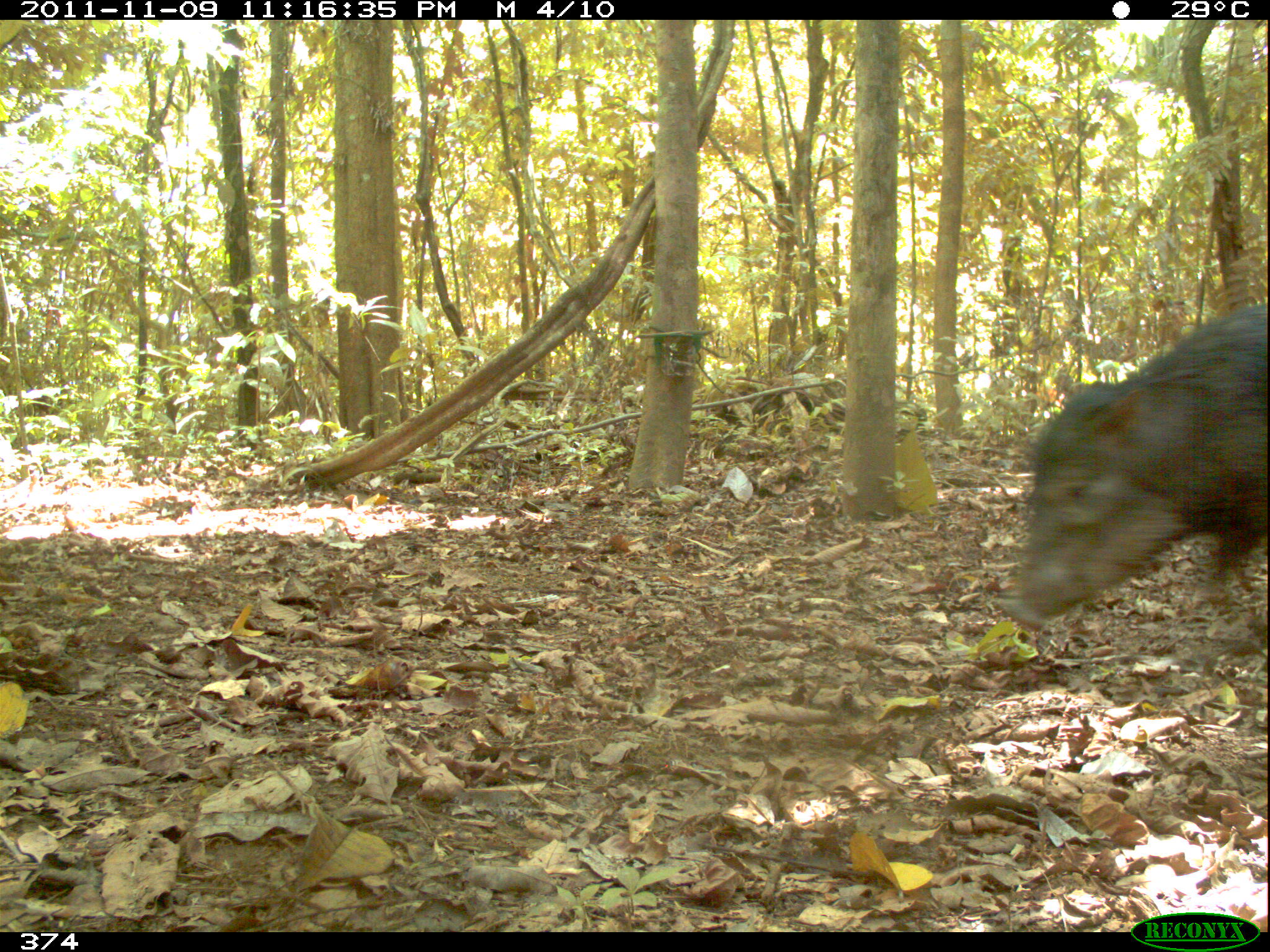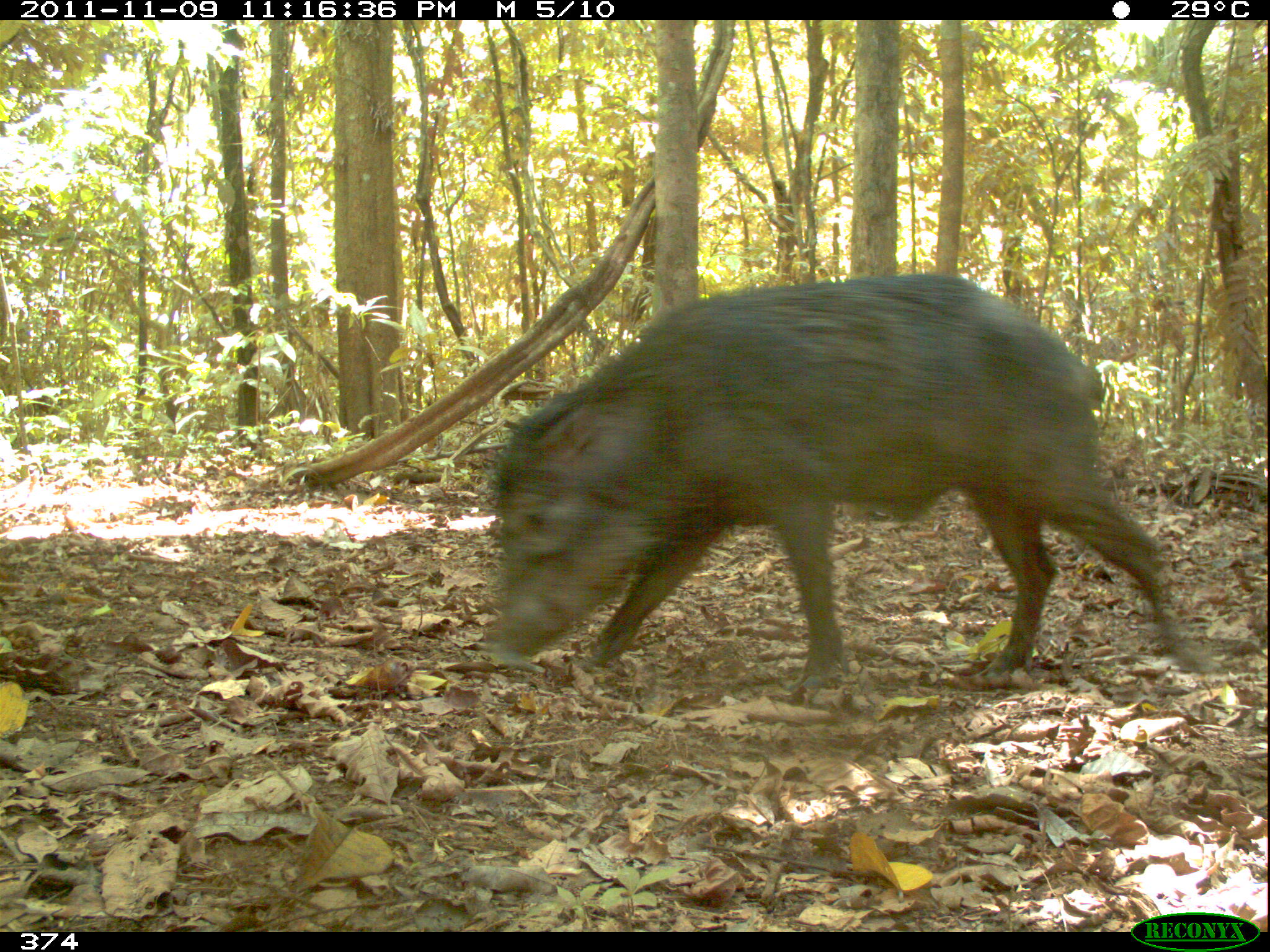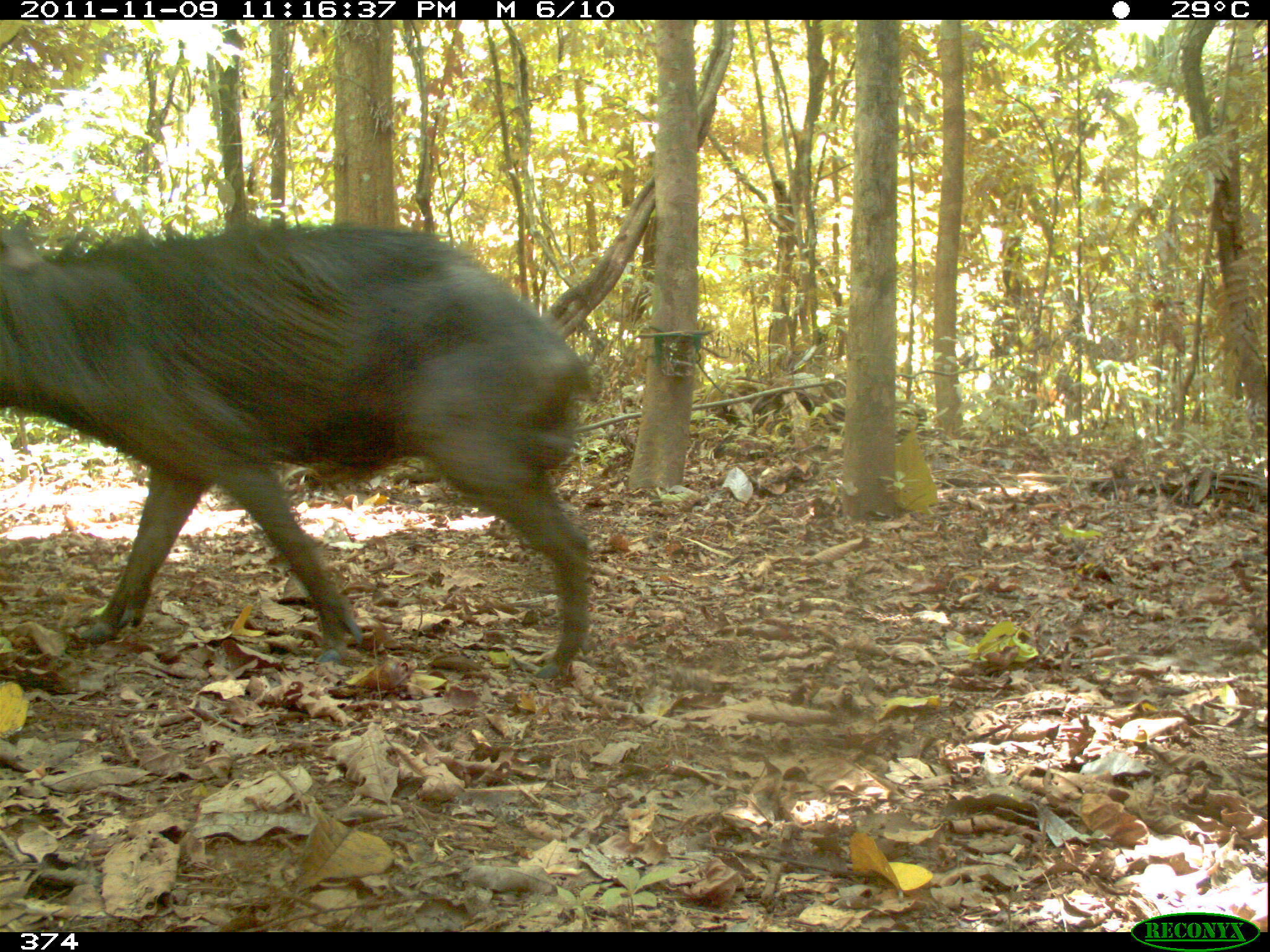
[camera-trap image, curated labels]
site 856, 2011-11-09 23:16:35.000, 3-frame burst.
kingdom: Animalia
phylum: Chordata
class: Mammalia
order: Artiodactyla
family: Tayassuidae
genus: Tayassu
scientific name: Tayassu pecari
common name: white-lipped peccary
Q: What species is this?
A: Tayassu pecari (white-lipped peccary).